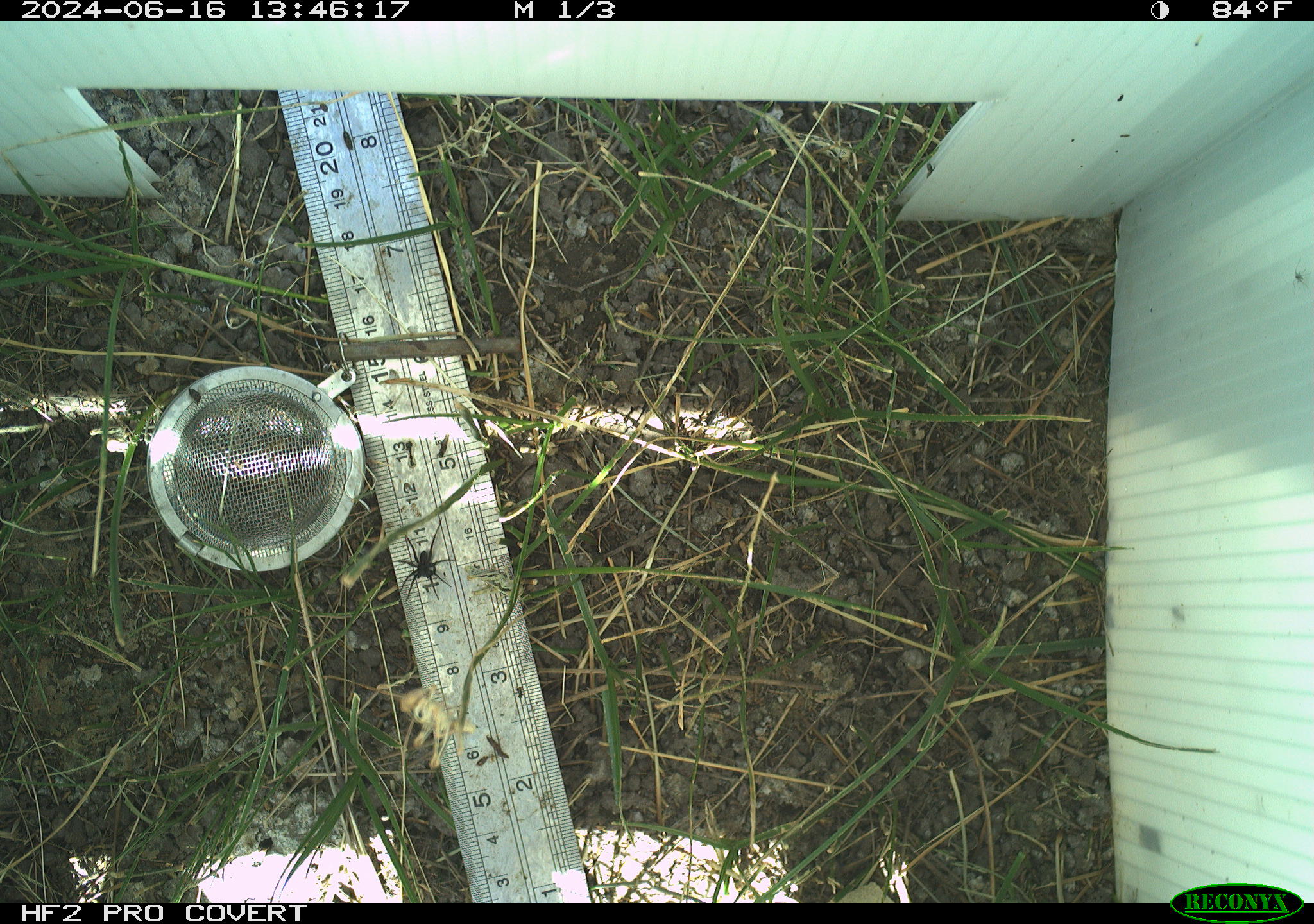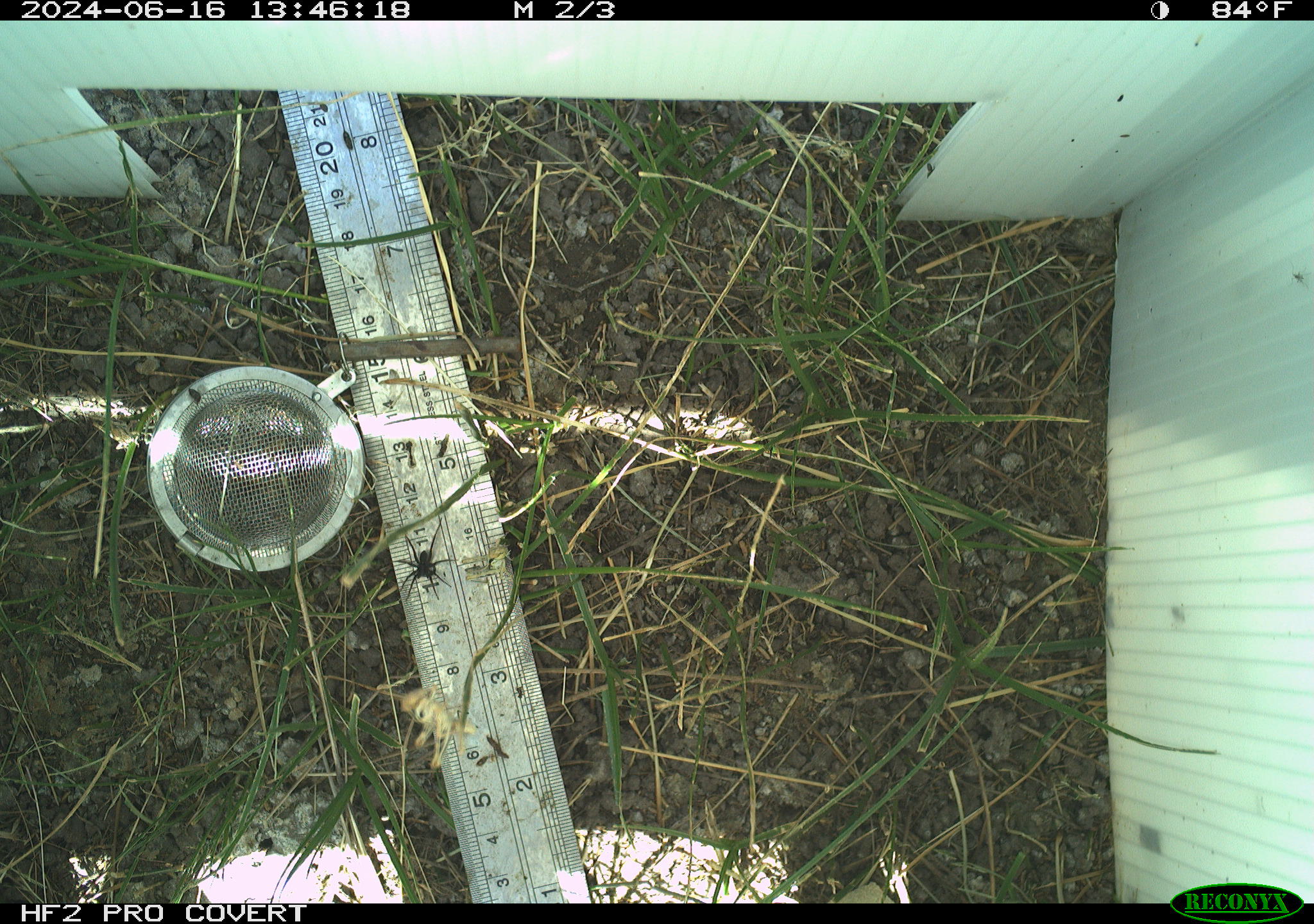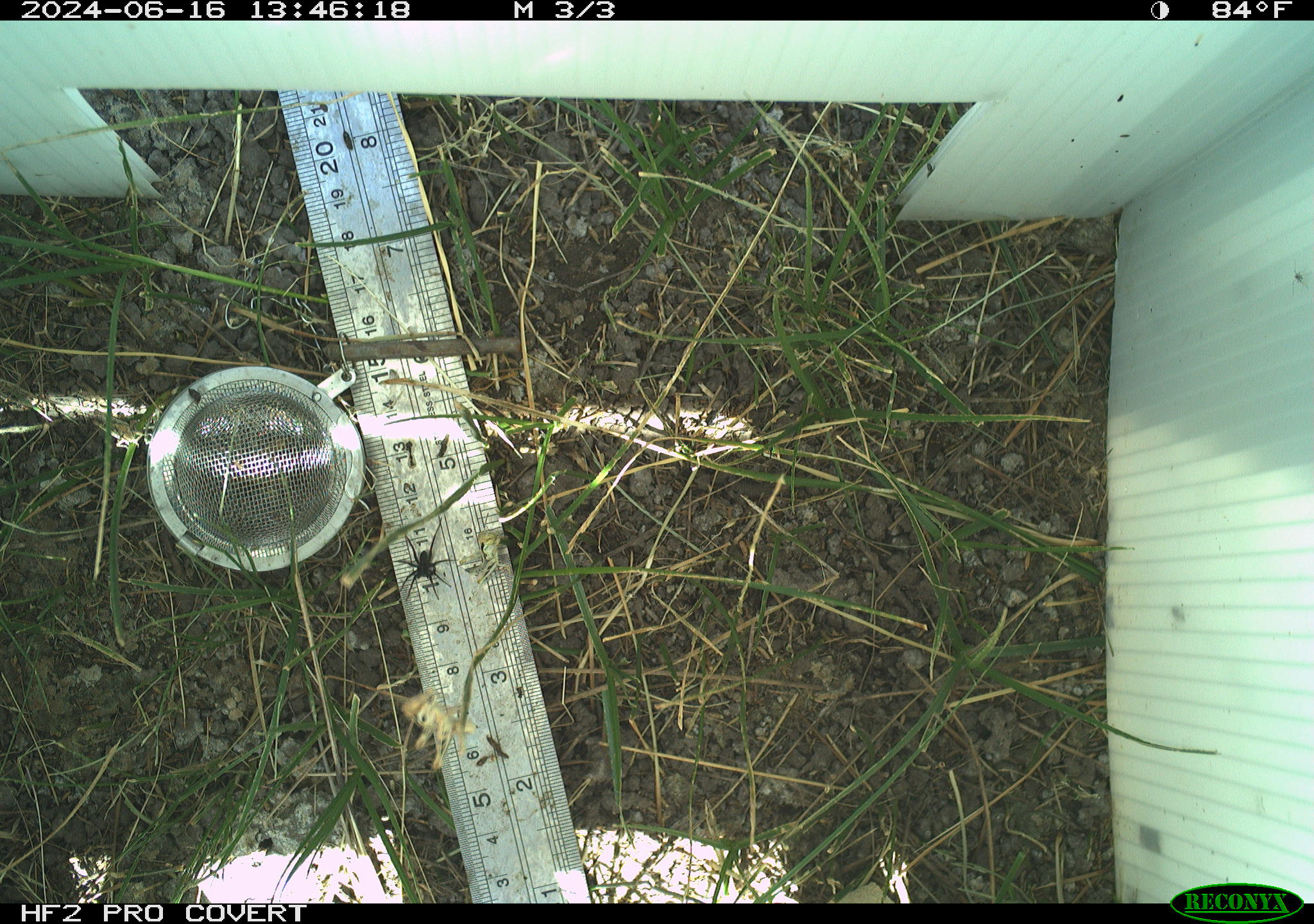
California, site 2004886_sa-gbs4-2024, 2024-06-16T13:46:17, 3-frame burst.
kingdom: Animalia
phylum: Arthropoda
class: Arachnida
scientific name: Arachnida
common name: arachnids